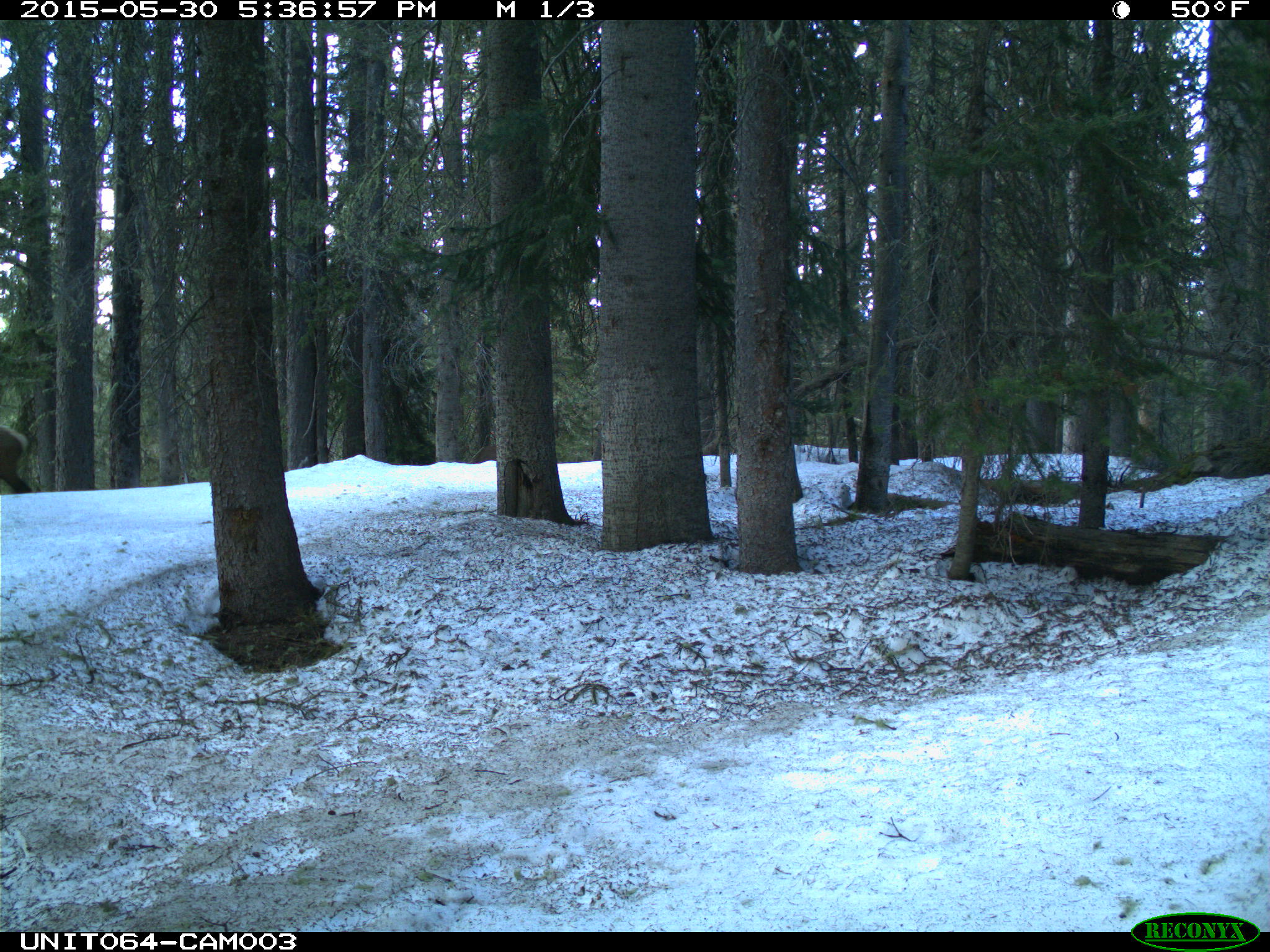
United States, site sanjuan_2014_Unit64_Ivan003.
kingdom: Animalia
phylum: Chordata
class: Mammalia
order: Artiodactyla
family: Cervidae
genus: Cervus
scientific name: Cervus elaphus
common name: red deer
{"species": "Cervus elaphus (red deer)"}